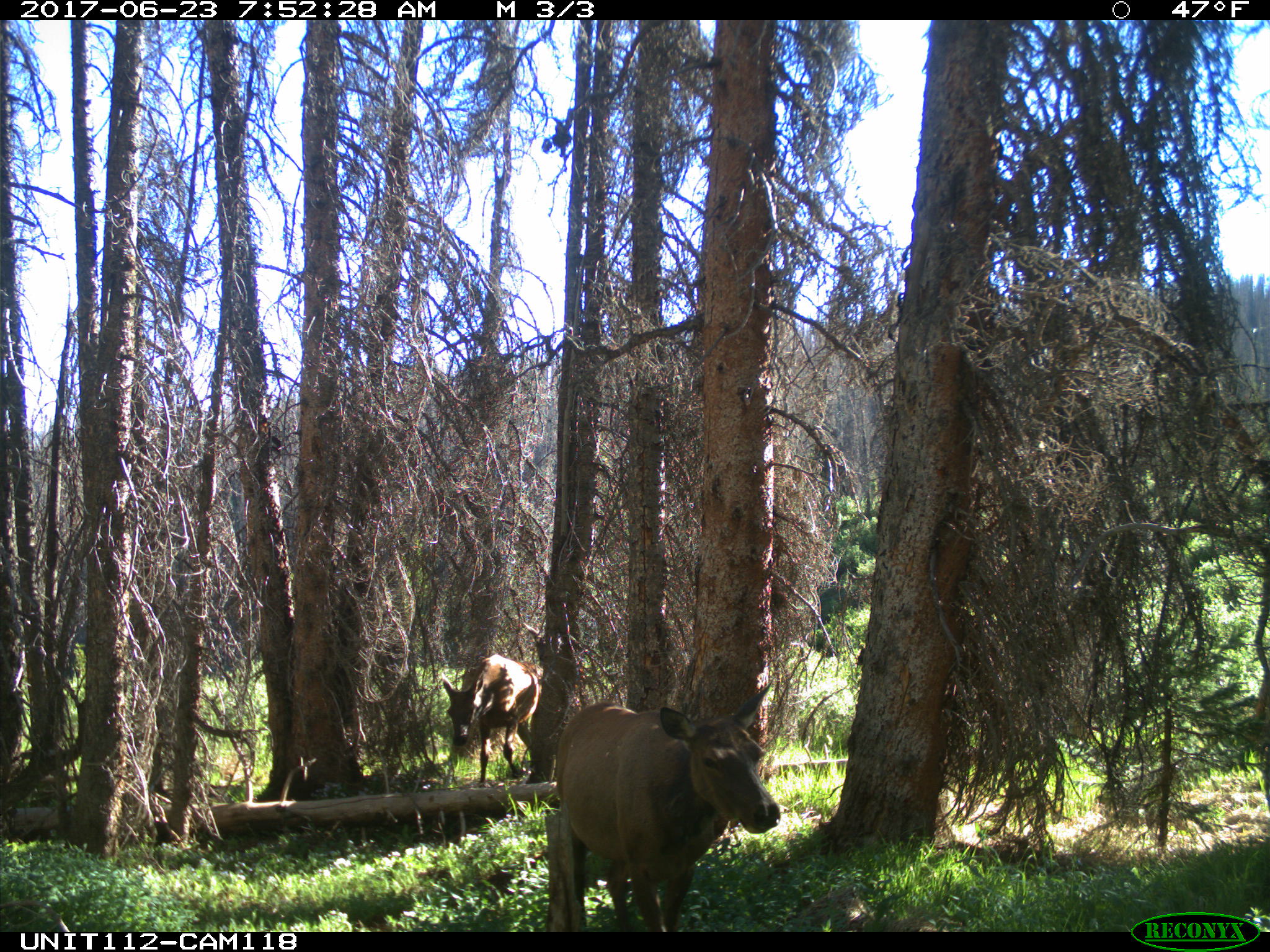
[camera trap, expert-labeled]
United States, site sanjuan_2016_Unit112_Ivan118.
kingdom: Animalia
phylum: Chordata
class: Mammalia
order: Artiodactyla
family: Cervidae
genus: Cervus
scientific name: Cervus elaphus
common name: red deer